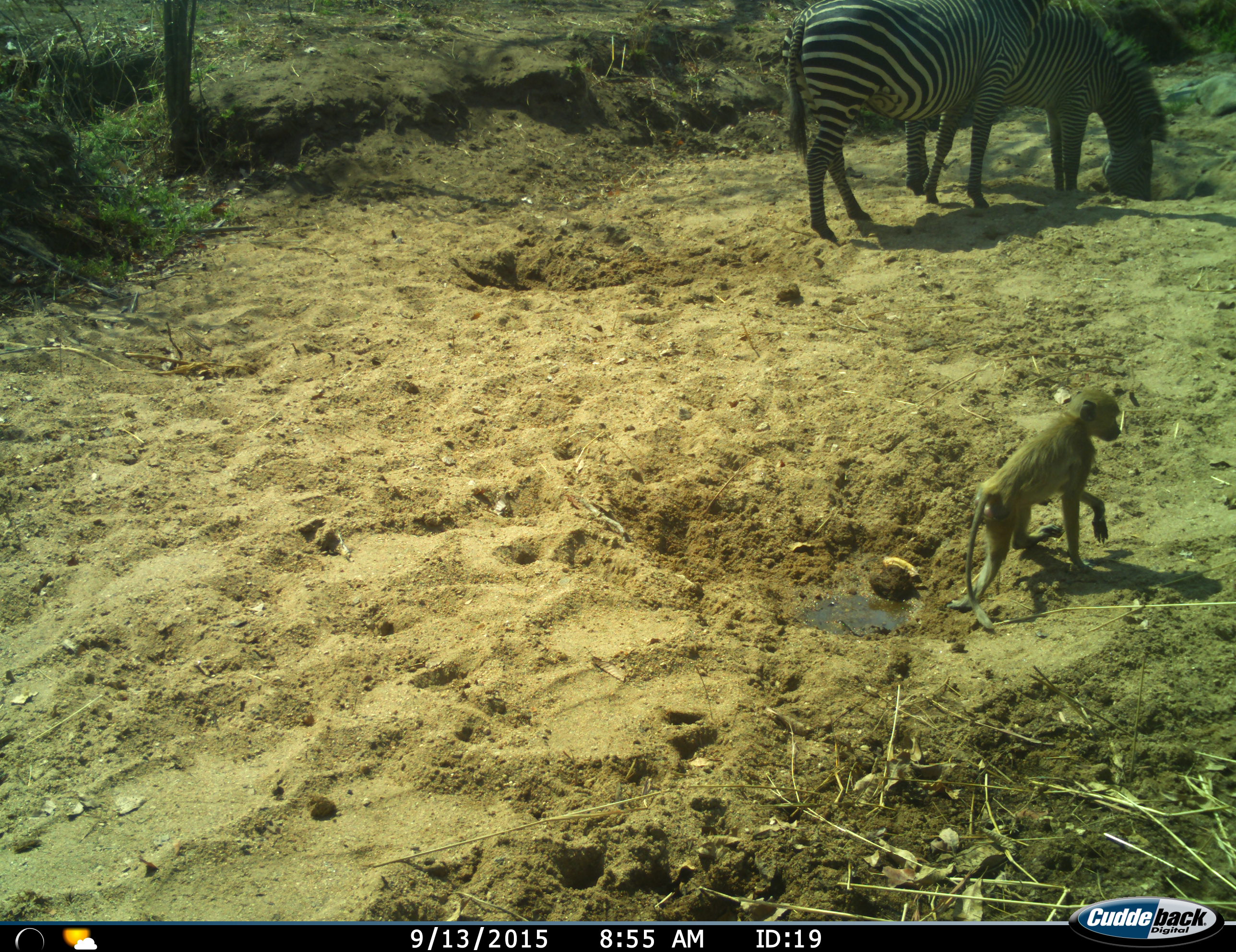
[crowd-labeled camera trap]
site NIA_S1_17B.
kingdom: Animalia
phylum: Chordata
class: Mammalia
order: Primates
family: Cercopithecidae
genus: Papio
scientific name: Papio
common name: baboon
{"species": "baboon (Papio)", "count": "1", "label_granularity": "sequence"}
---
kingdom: Animalia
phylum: Chordata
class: Mammalia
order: Perissodactyla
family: Equidae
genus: Equus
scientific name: Equus quagga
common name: plains zebra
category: zebraplains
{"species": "zebraplains (plains zebra) (Equus quagga)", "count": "2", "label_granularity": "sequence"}